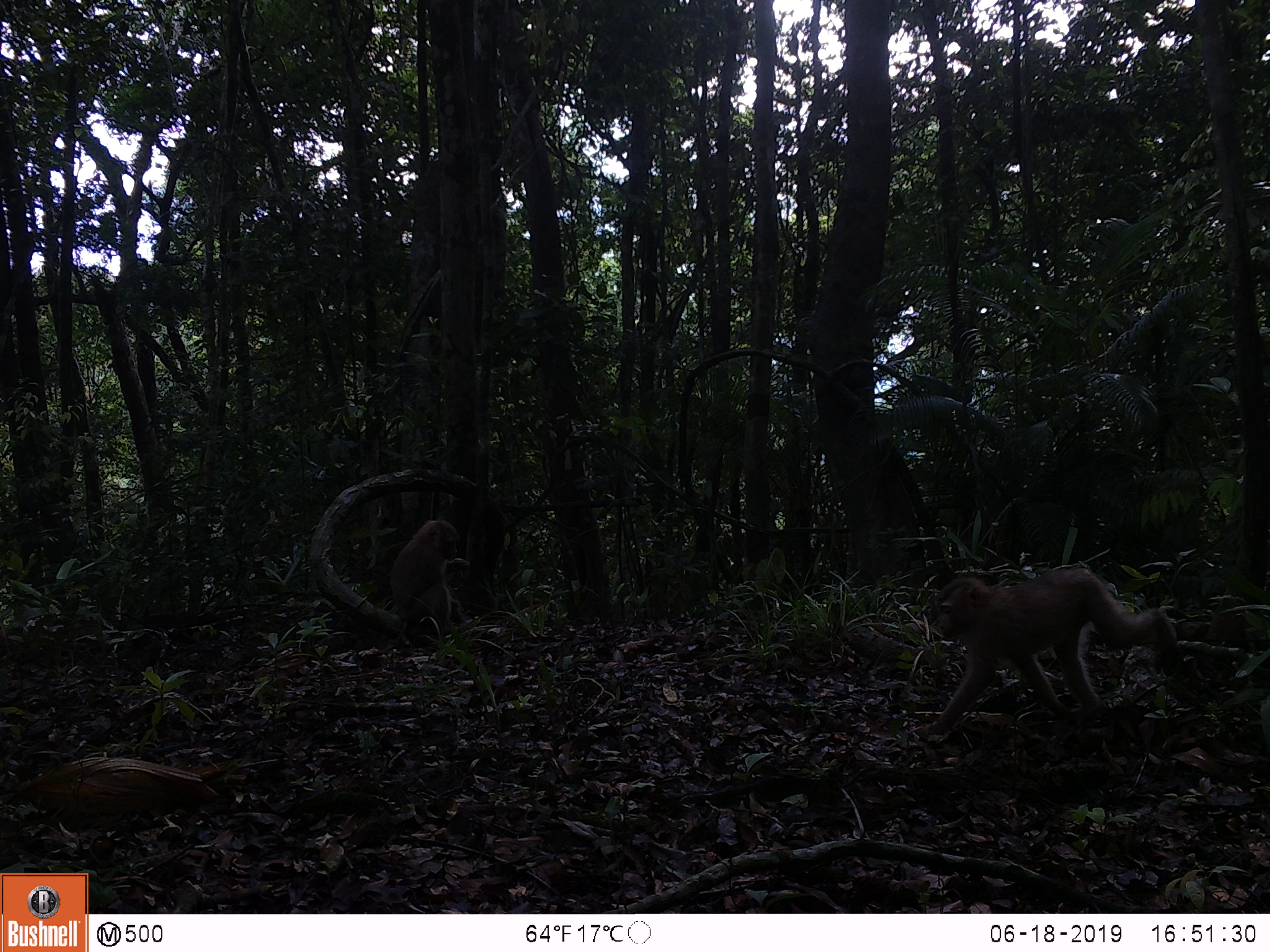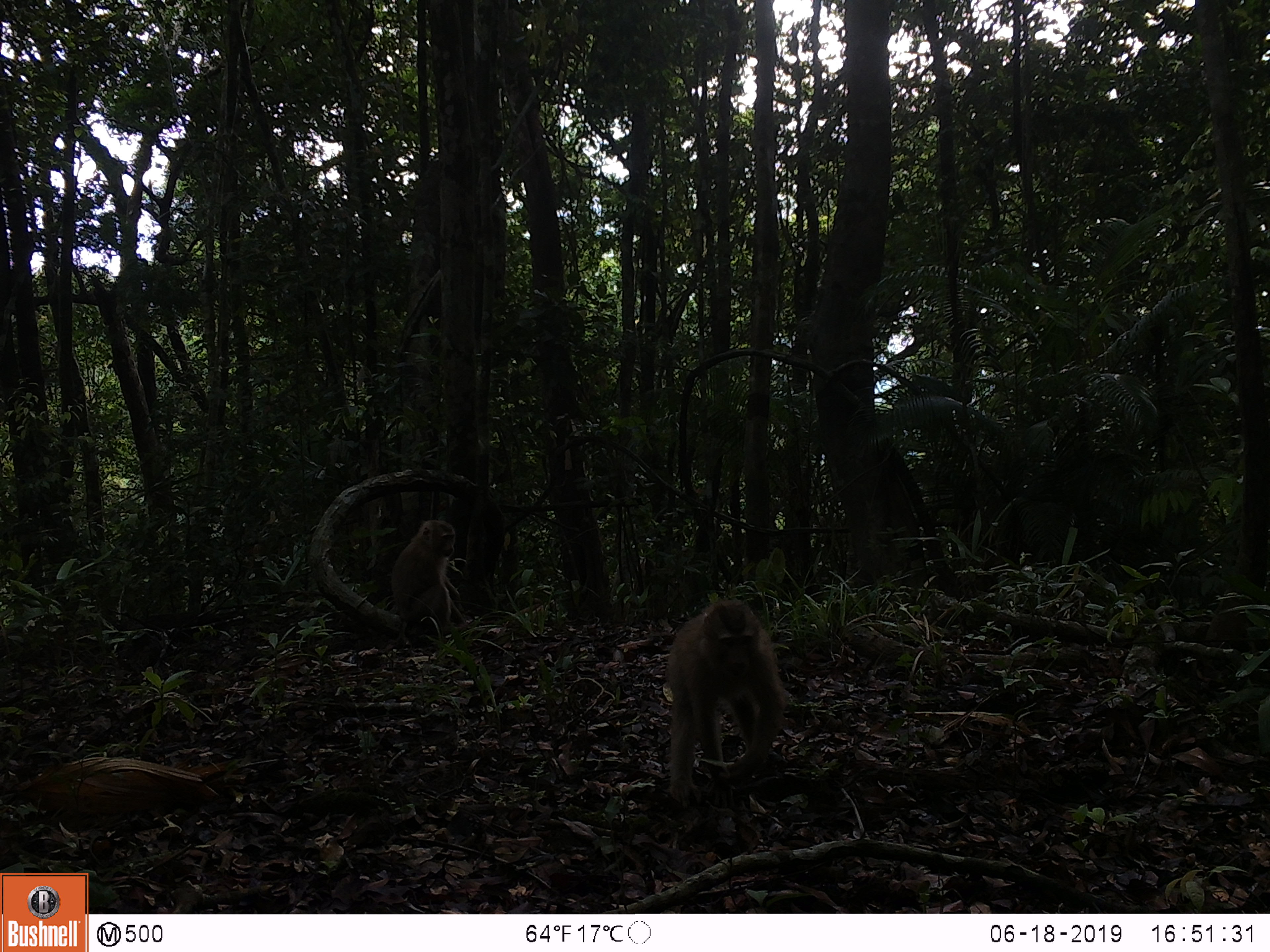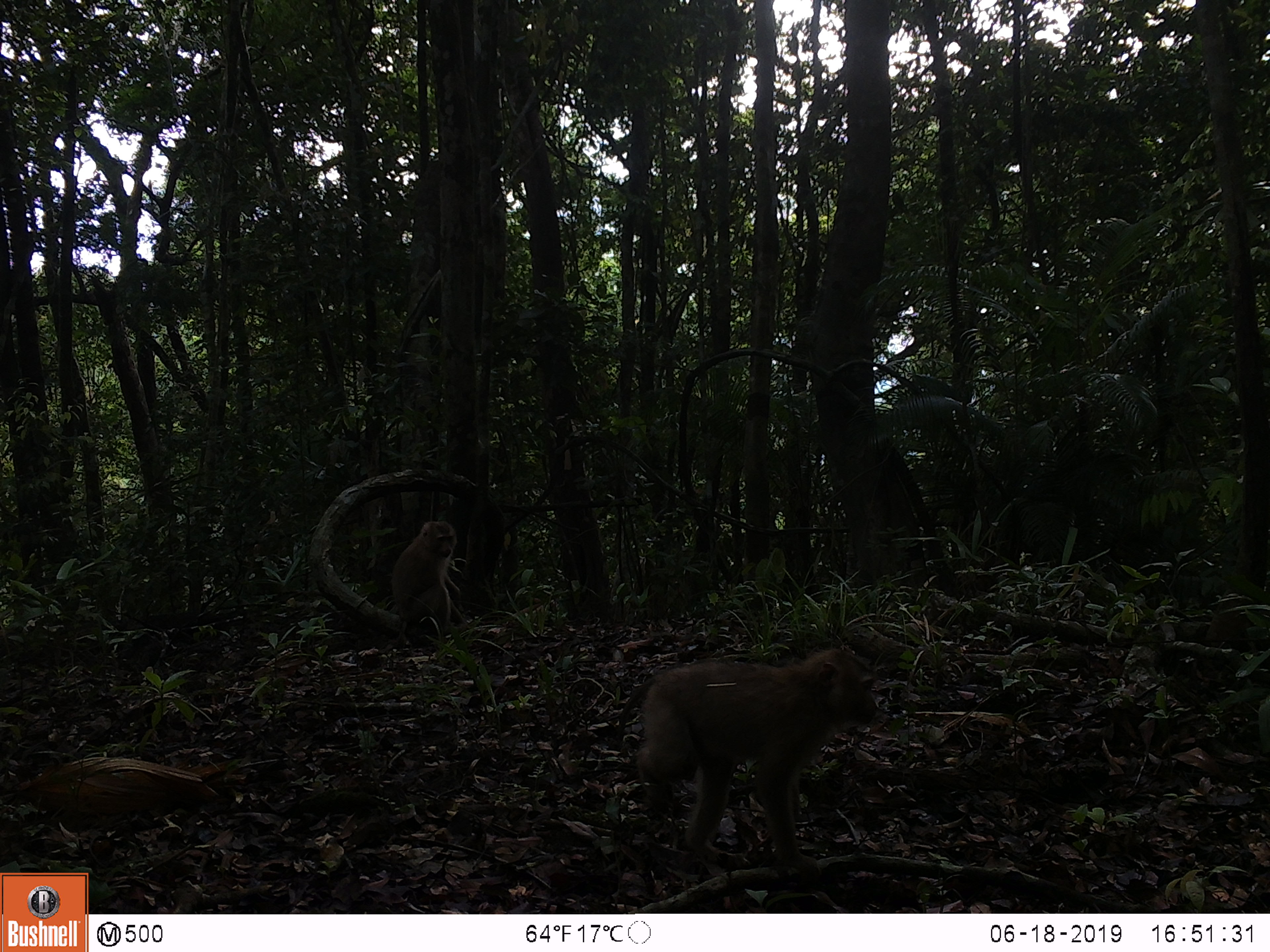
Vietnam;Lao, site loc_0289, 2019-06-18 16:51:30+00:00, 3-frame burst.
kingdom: Animalia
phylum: Chordata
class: Mammalia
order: Primates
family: Cercopithecidae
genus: Macaca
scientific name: Macaca nemestrina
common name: pig-tailed macaque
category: pig tailed macaque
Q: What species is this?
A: Pig tailed macaque (pig-tailed macaque) (Macaca nemestrina).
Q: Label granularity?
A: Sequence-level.